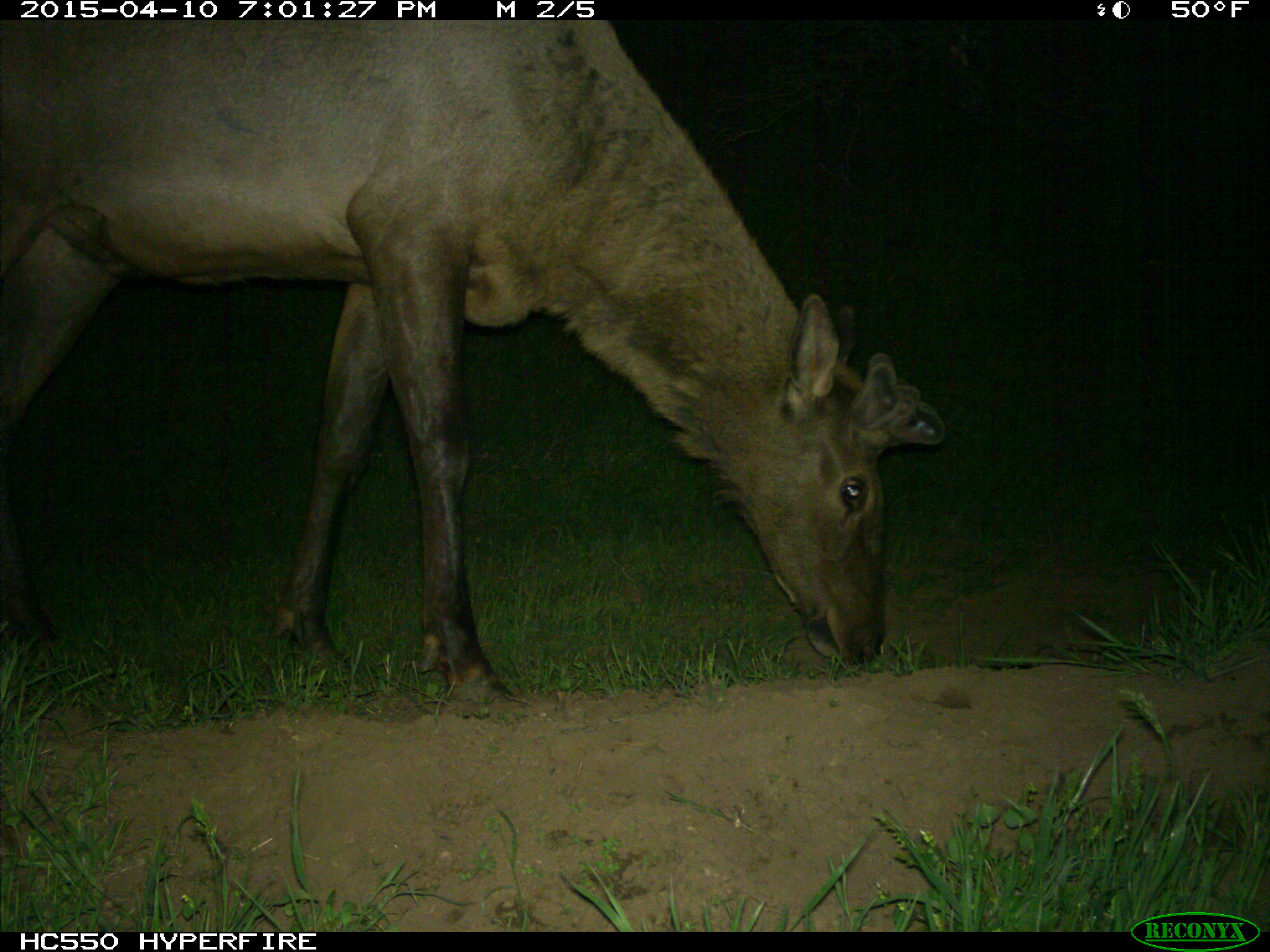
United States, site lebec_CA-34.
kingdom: Animalia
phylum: Chordata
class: Mammalia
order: Artiodactyla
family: Cervidae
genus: Cervus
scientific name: Cervus canadensis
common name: elk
Cervus canadensis (elk).